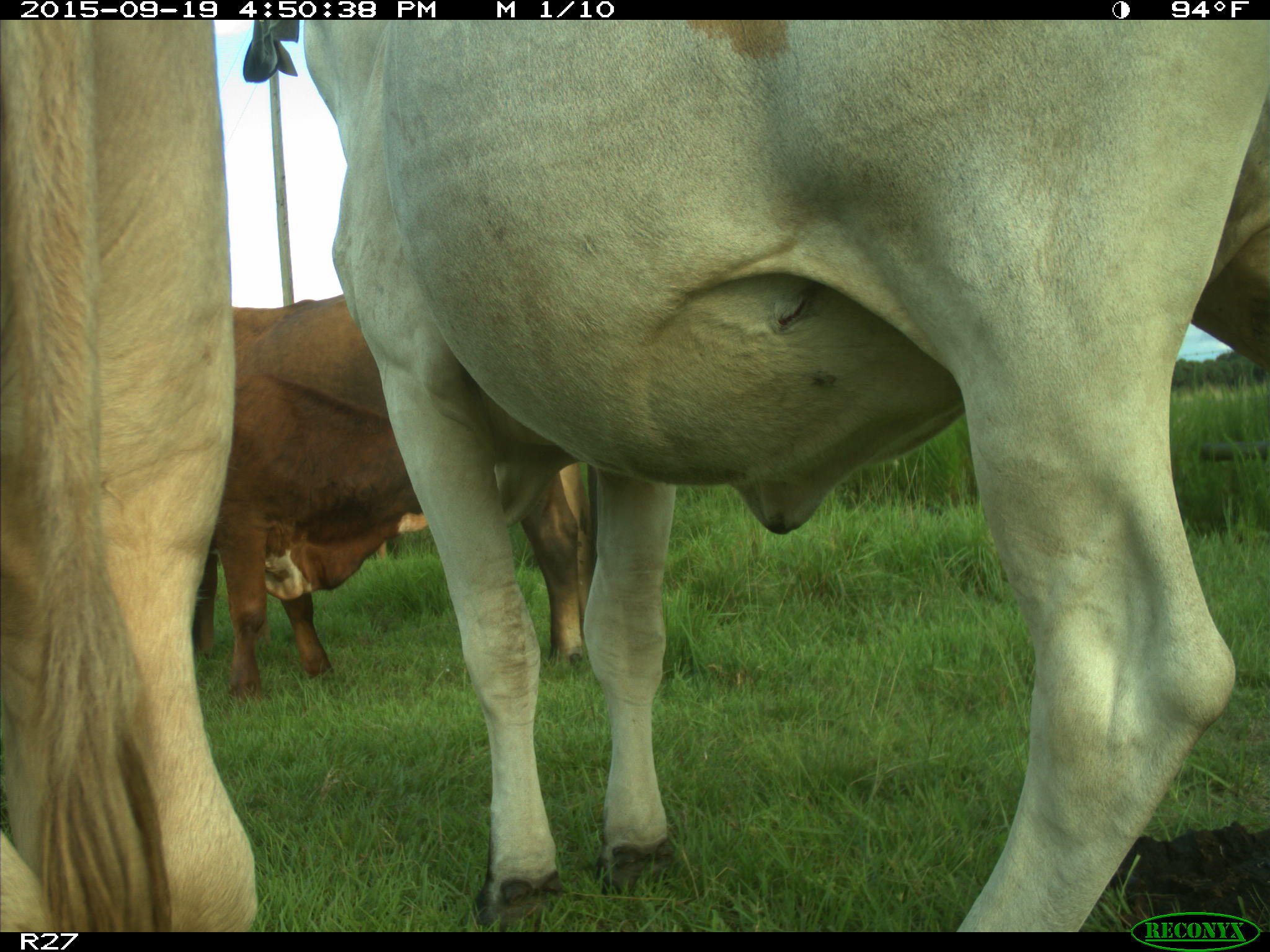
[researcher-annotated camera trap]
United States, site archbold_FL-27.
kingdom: Animalia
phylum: Chordata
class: Mammalia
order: Artiodactyla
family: Bovidae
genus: Bos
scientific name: Bos taurus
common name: domestic cow